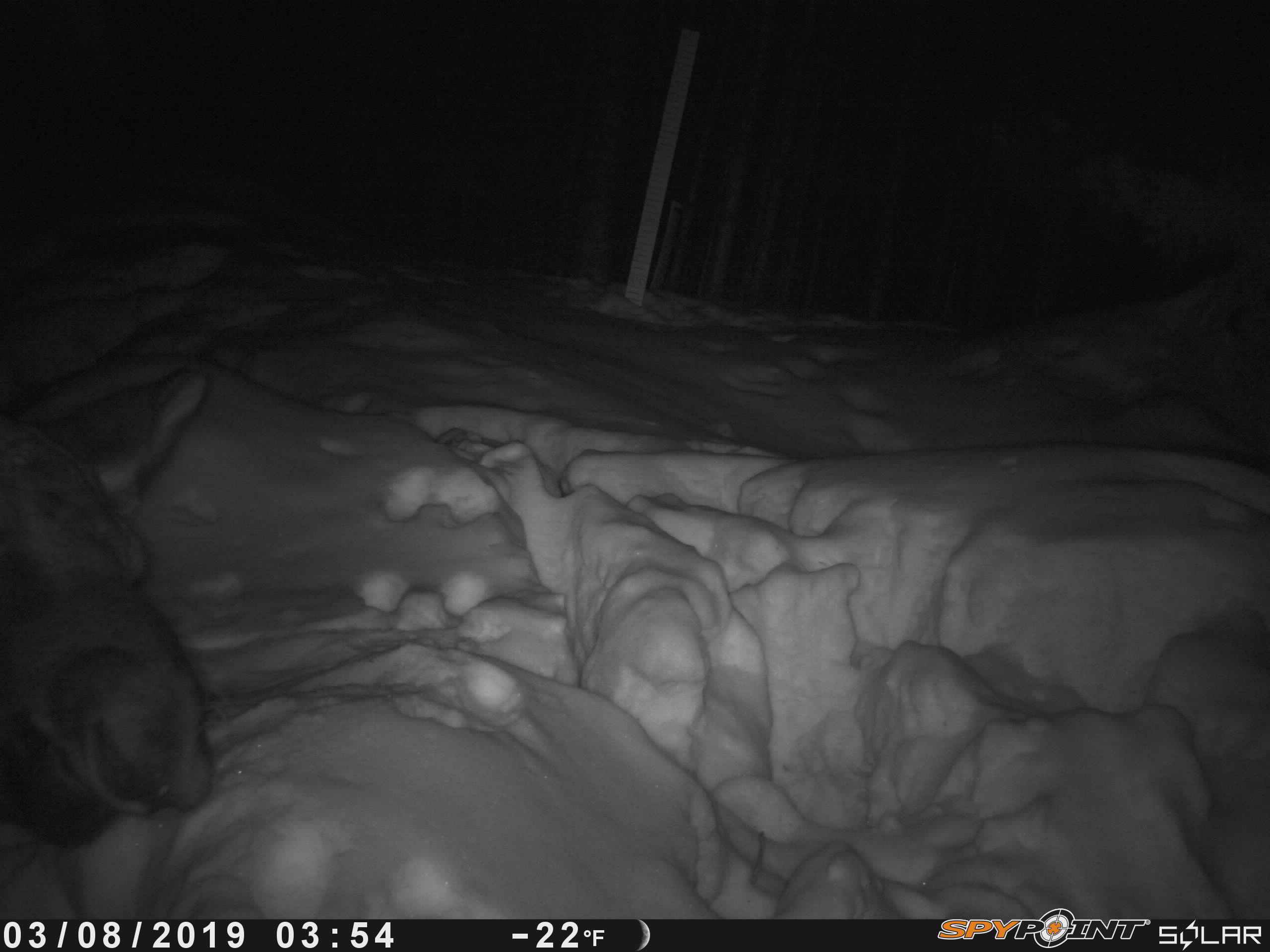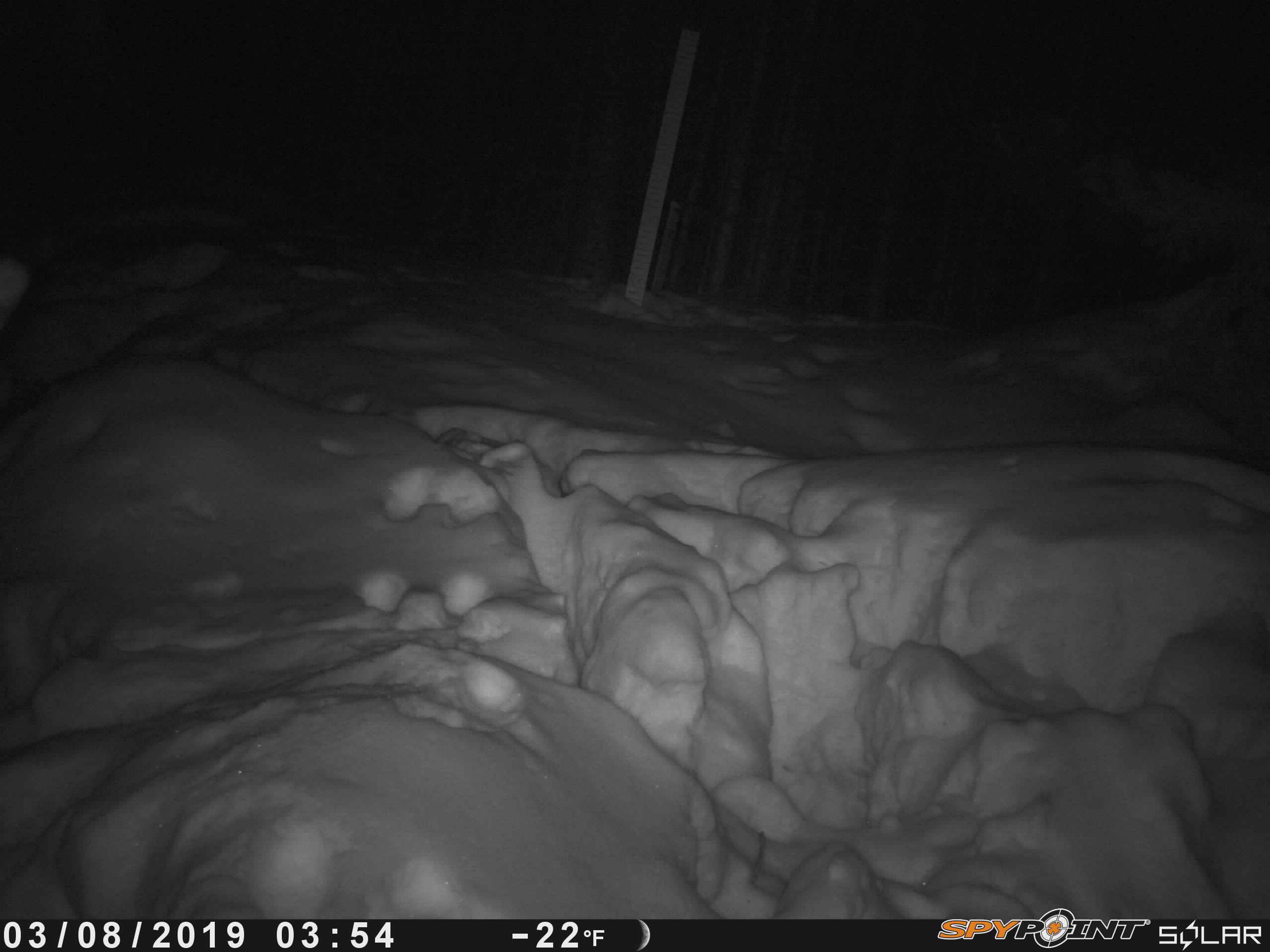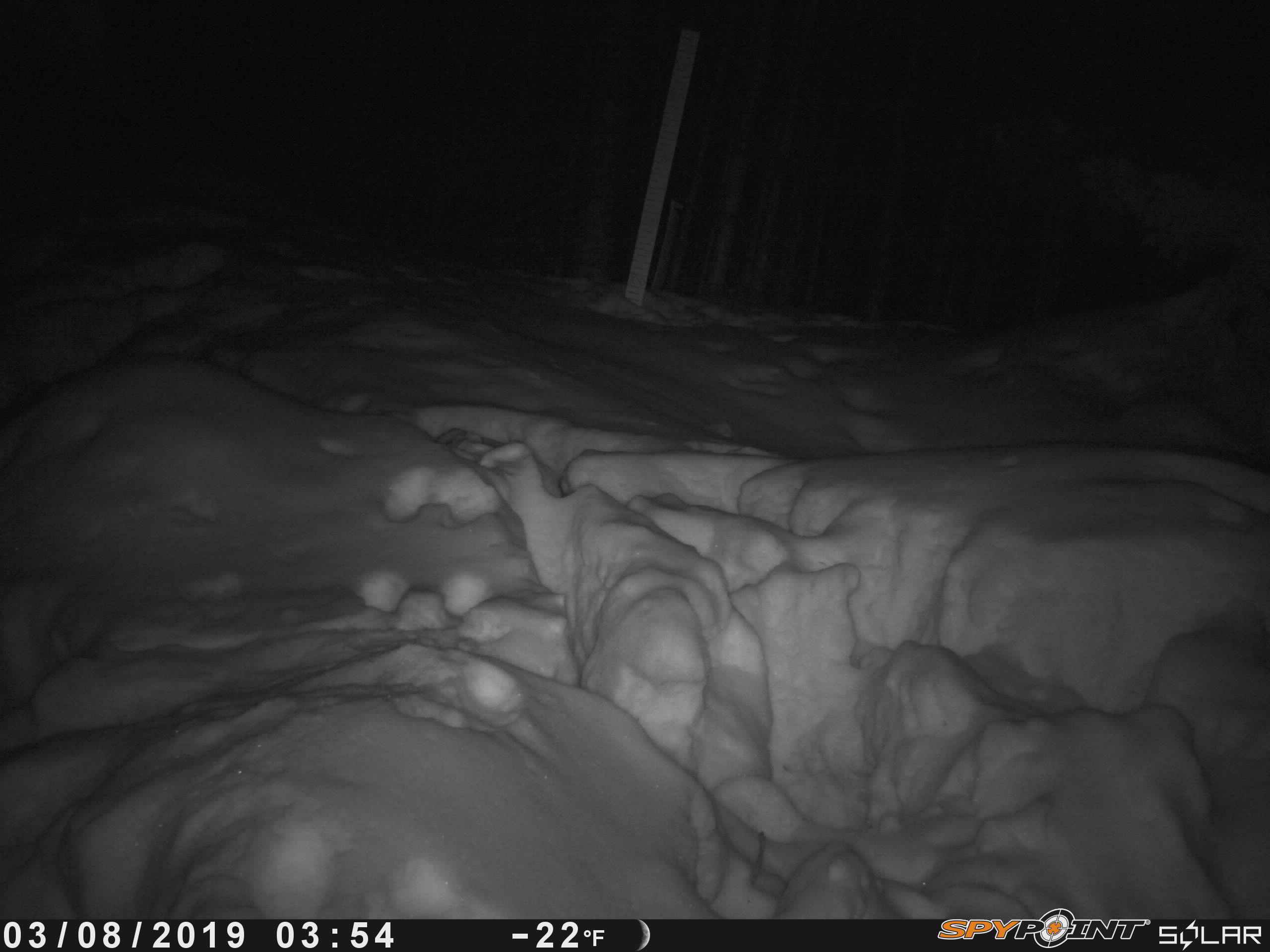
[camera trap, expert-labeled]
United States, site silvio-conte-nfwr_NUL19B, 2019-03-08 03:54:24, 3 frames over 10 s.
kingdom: Animalia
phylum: Chordata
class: Mammalia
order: Artiodactyla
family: Cervidae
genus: Alces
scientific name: Alces alces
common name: moose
Moose (Alces alces).